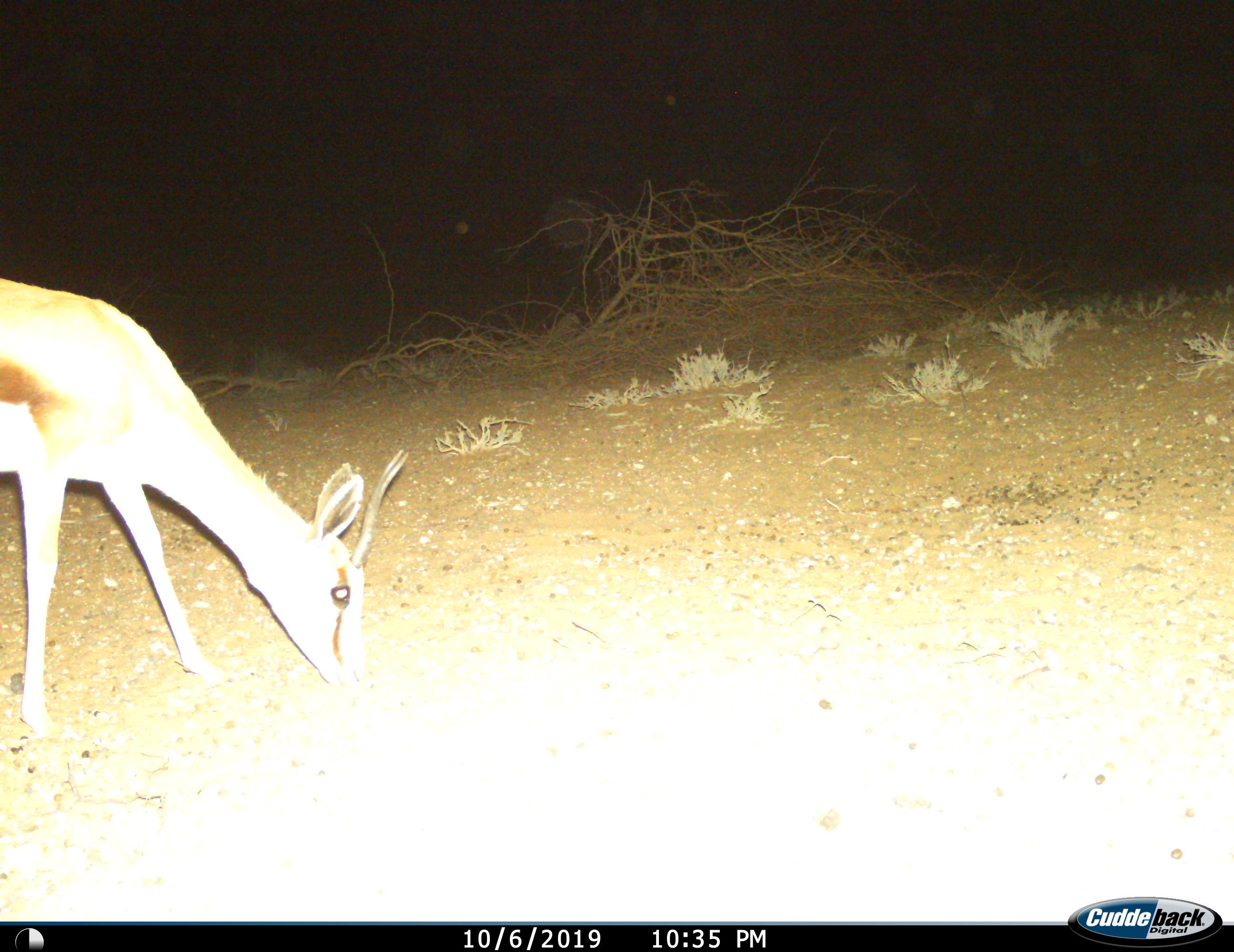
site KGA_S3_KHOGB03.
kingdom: Animalia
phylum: Chordata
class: Mammalia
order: Artiodactyla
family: Bovidae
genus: Antidorcas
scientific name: Antidorcas marsupialis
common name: springbok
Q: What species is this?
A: Springbok (Antidorcas marsupialis).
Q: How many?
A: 1.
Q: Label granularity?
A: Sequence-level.